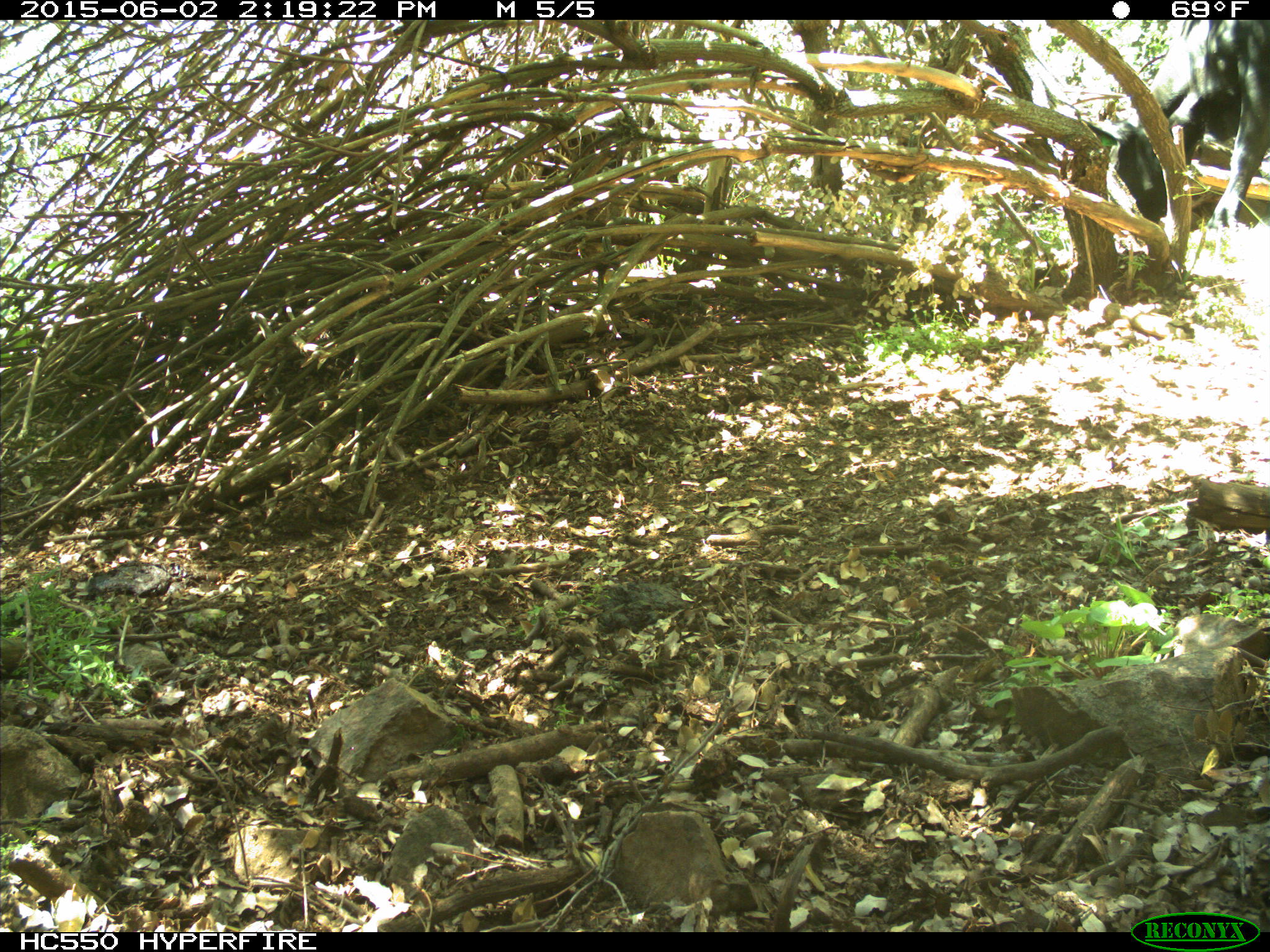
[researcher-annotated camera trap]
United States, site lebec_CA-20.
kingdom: Animalia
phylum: Chordata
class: Mammalia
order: Artiodactyla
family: Bovidae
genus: Bos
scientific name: Bos taurus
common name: domestic cow